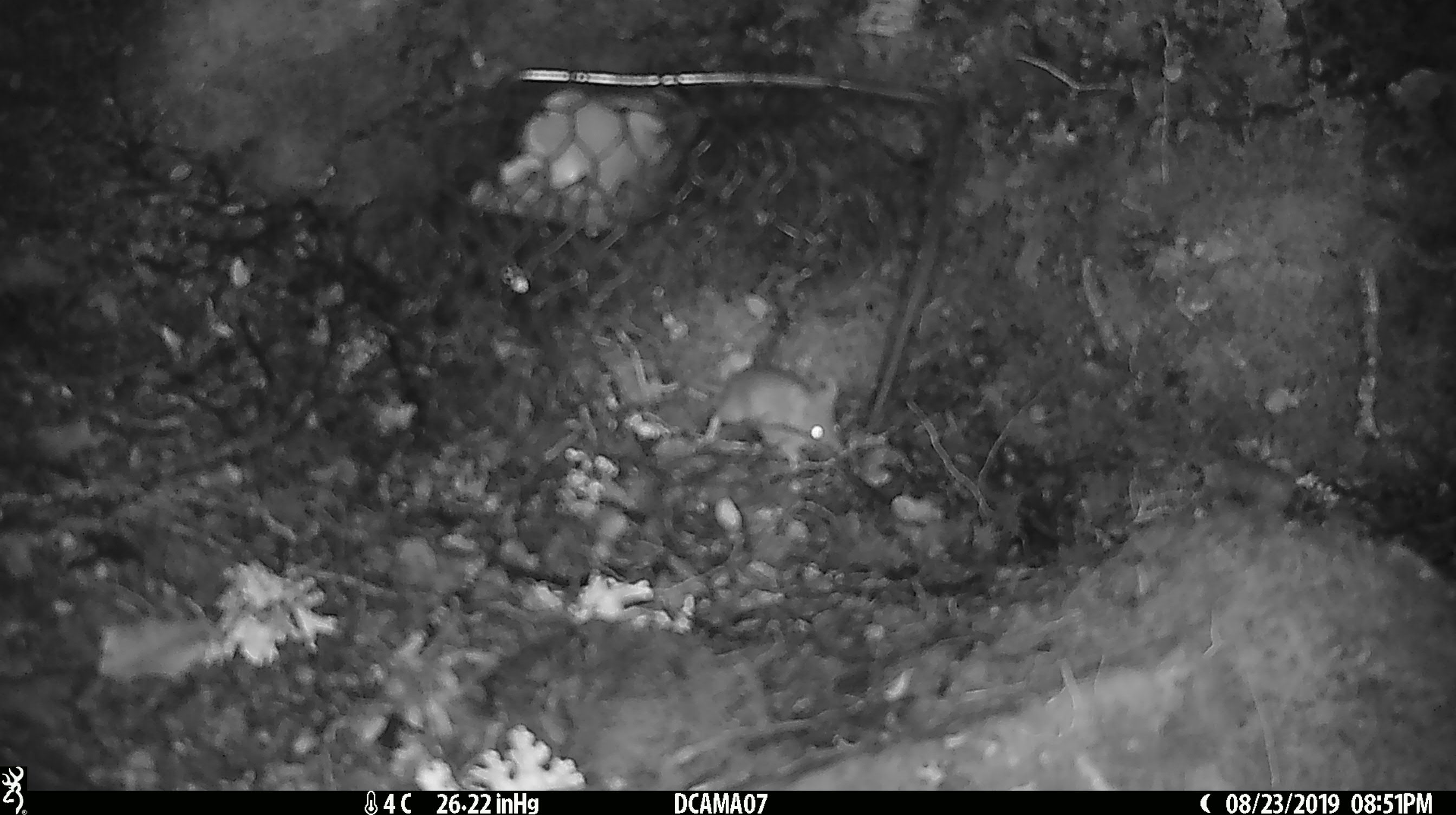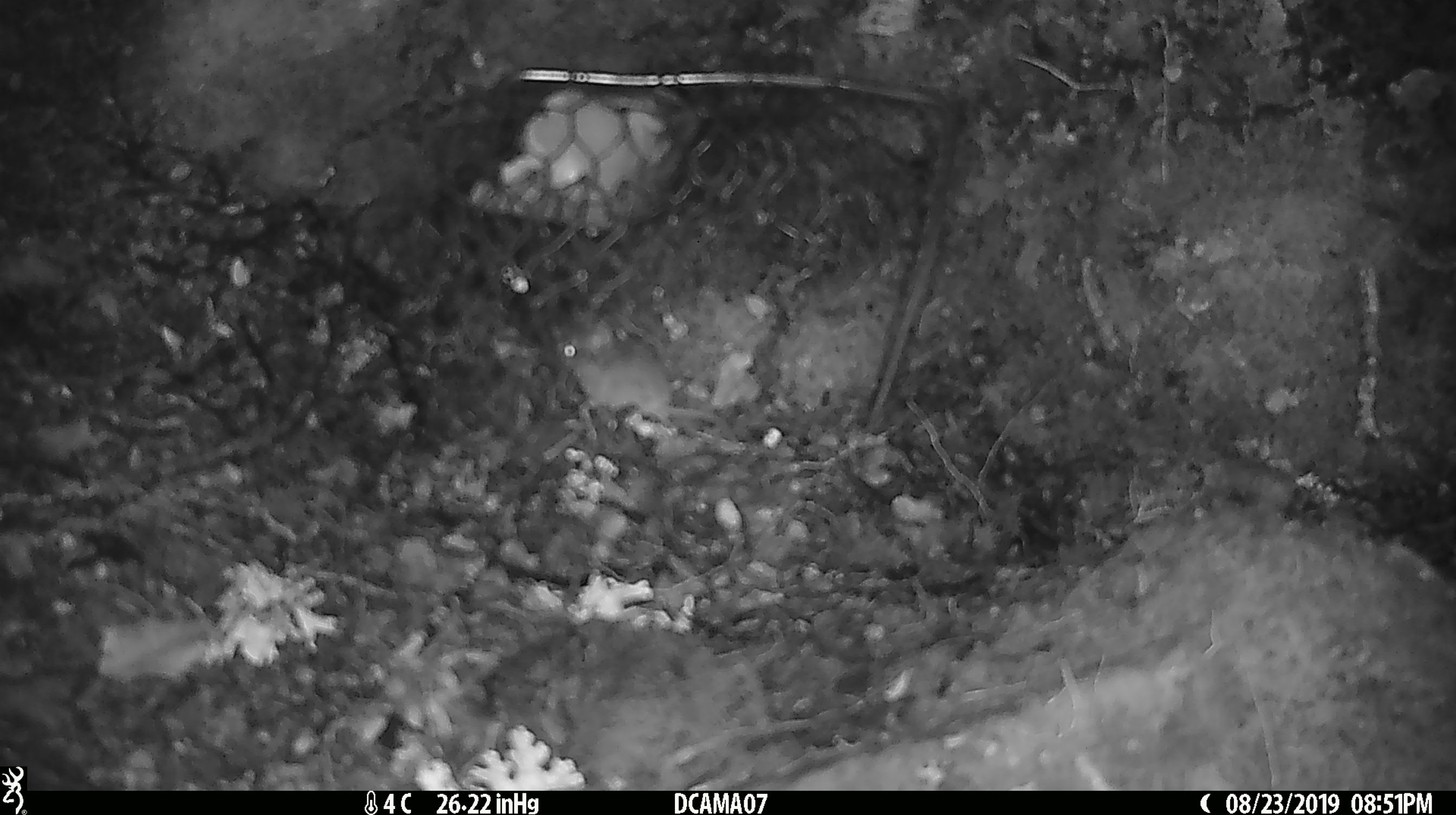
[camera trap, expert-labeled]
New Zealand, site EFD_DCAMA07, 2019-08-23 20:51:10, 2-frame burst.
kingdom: Animalia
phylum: Chordata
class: Mammalia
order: Rodentia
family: Muridae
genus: Mus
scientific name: Mus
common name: mouse